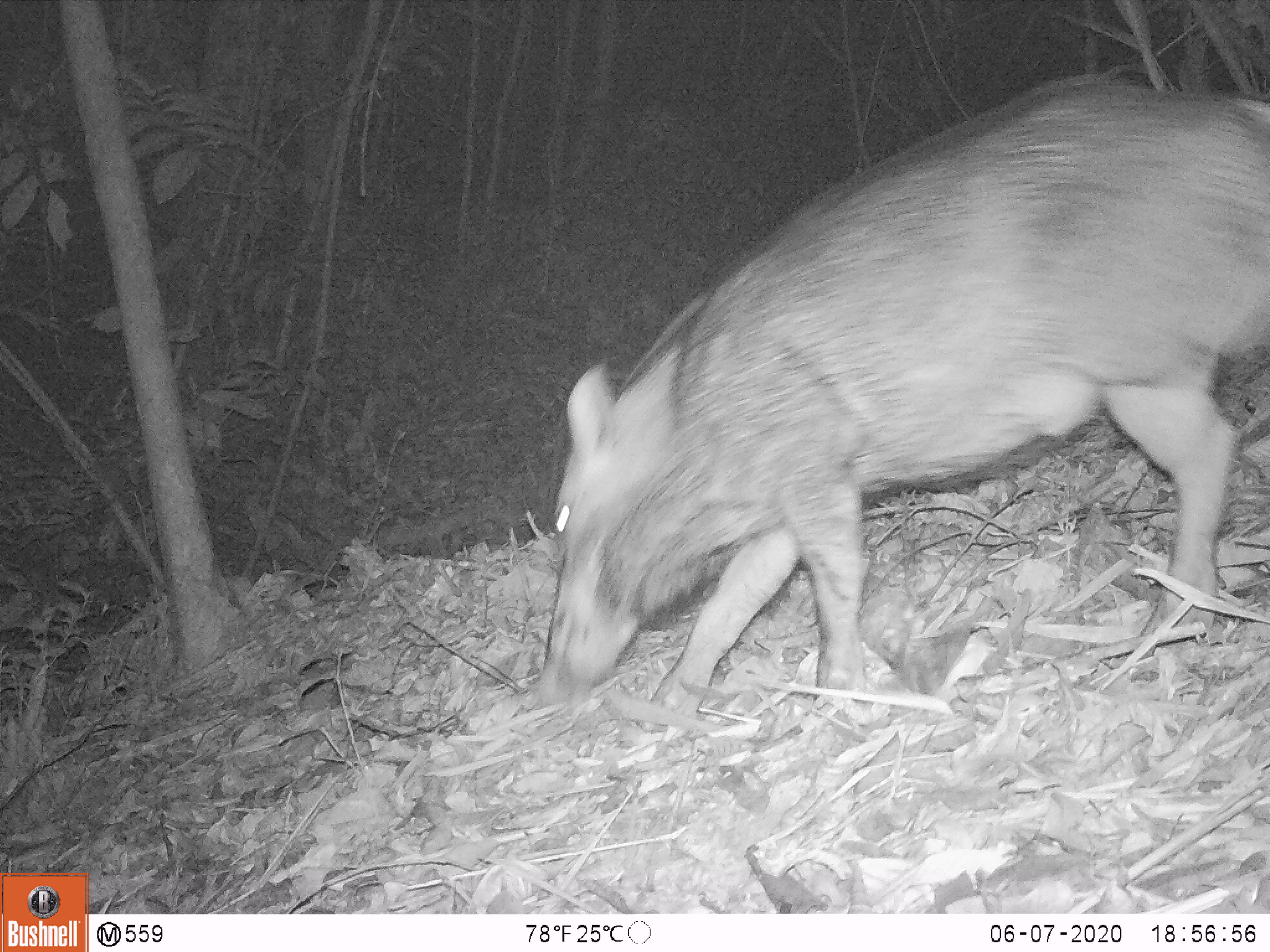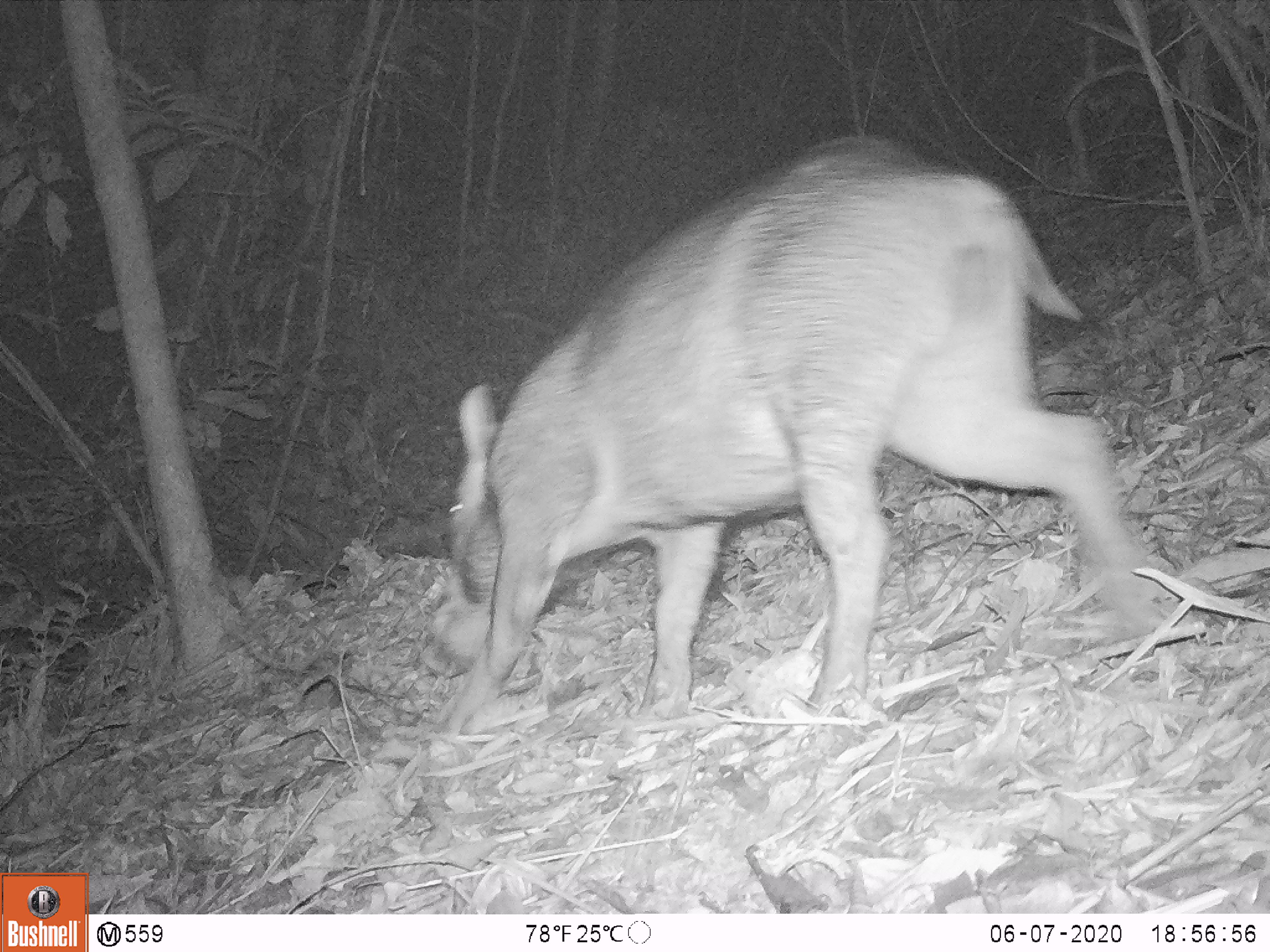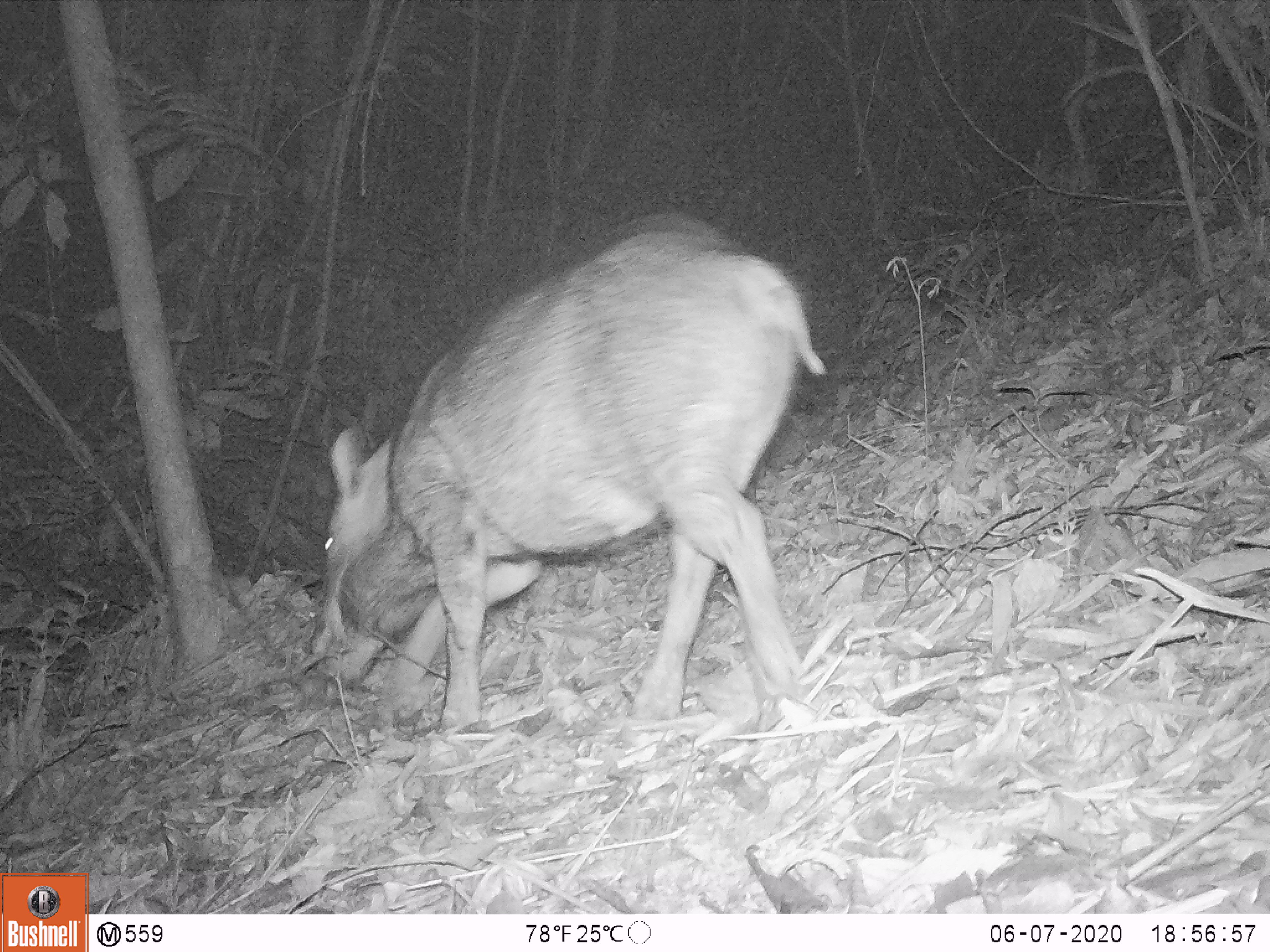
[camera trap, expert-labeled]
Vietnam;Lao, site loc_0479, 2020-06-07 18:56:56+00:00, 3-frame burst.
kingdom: Animalia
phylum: Chordata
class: Mammalia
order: Artiodactyla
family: Suidae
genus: Sus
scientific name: Sus scrofa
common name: eurasian wild pig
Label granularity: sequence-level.